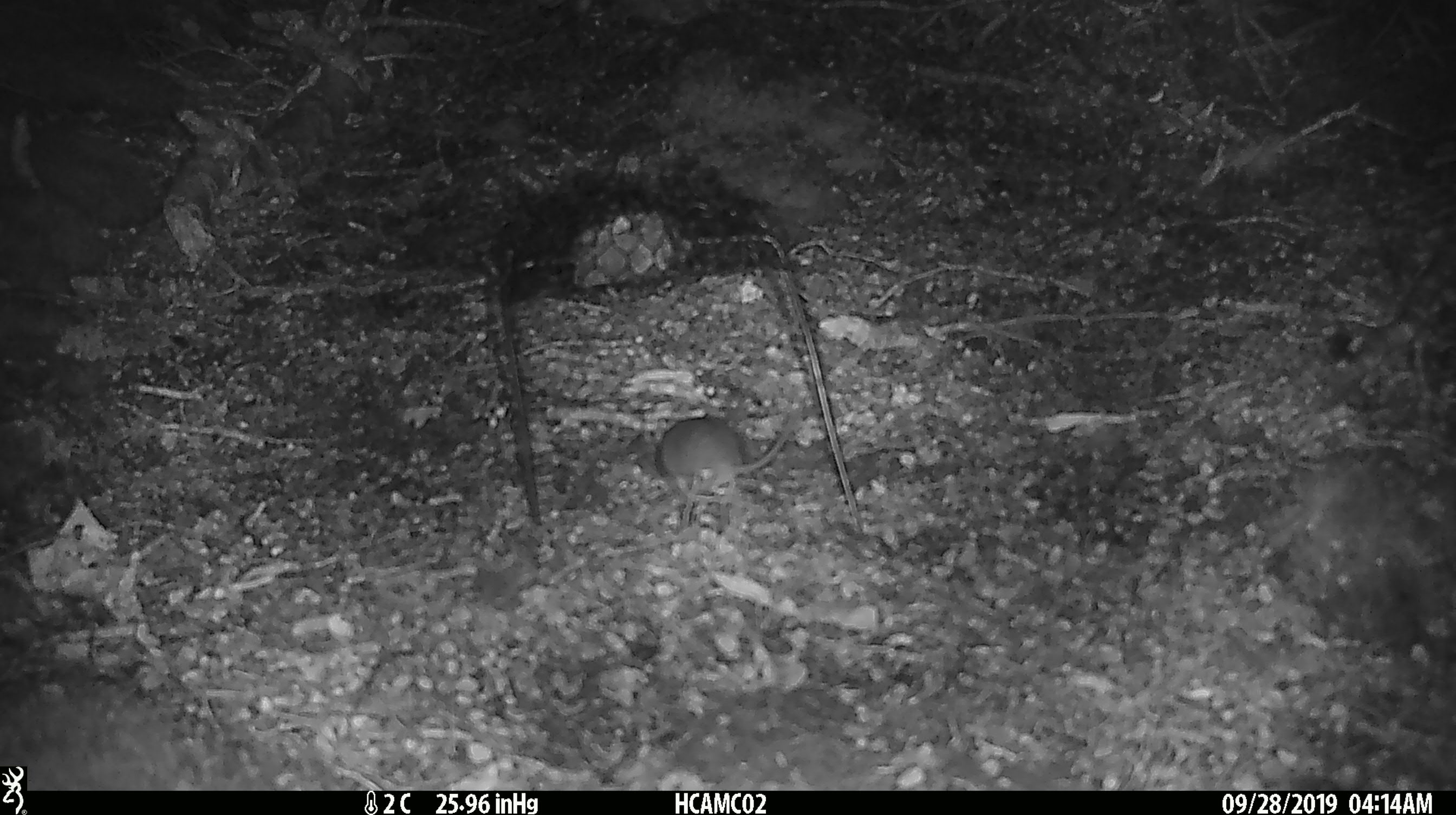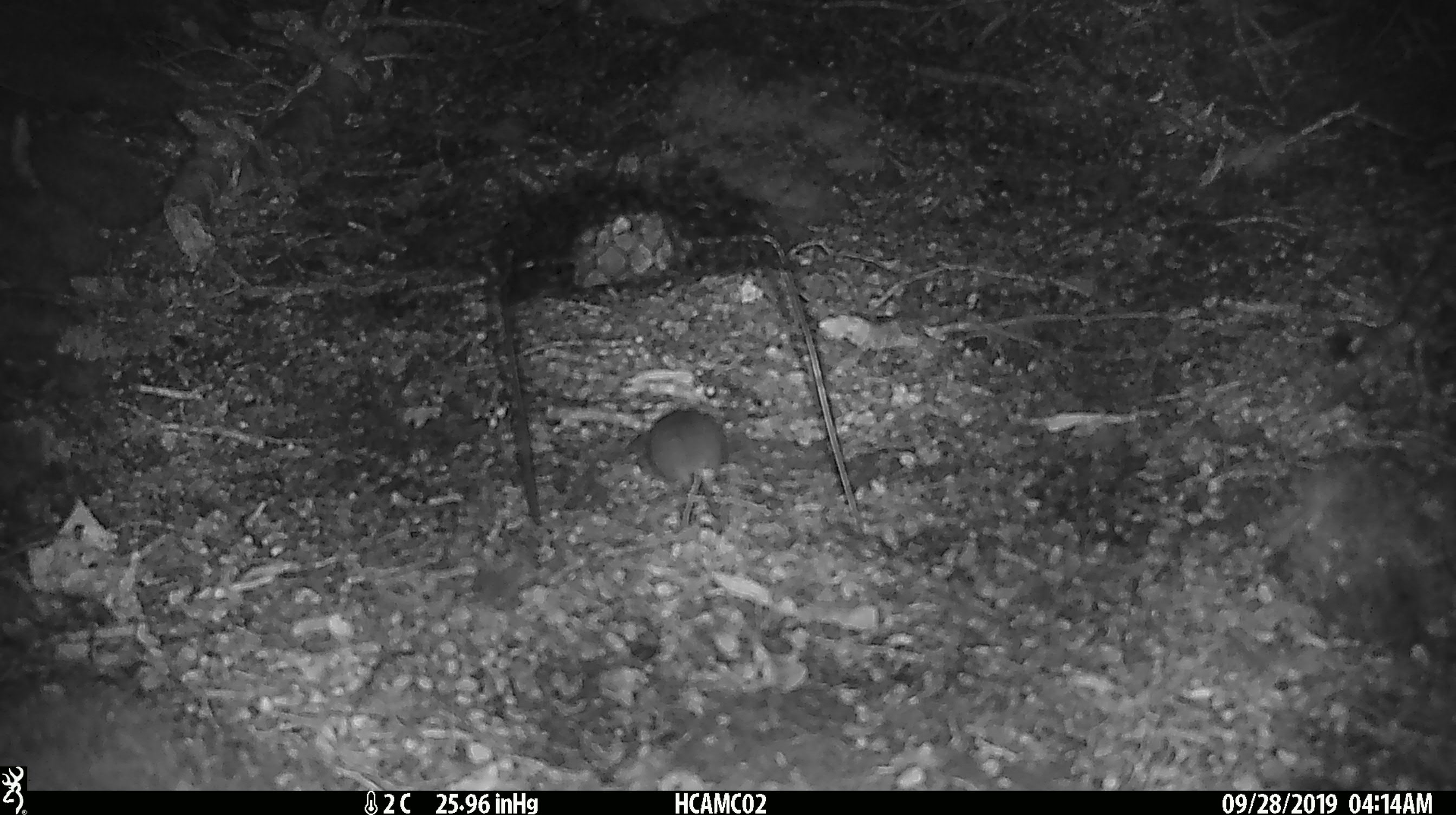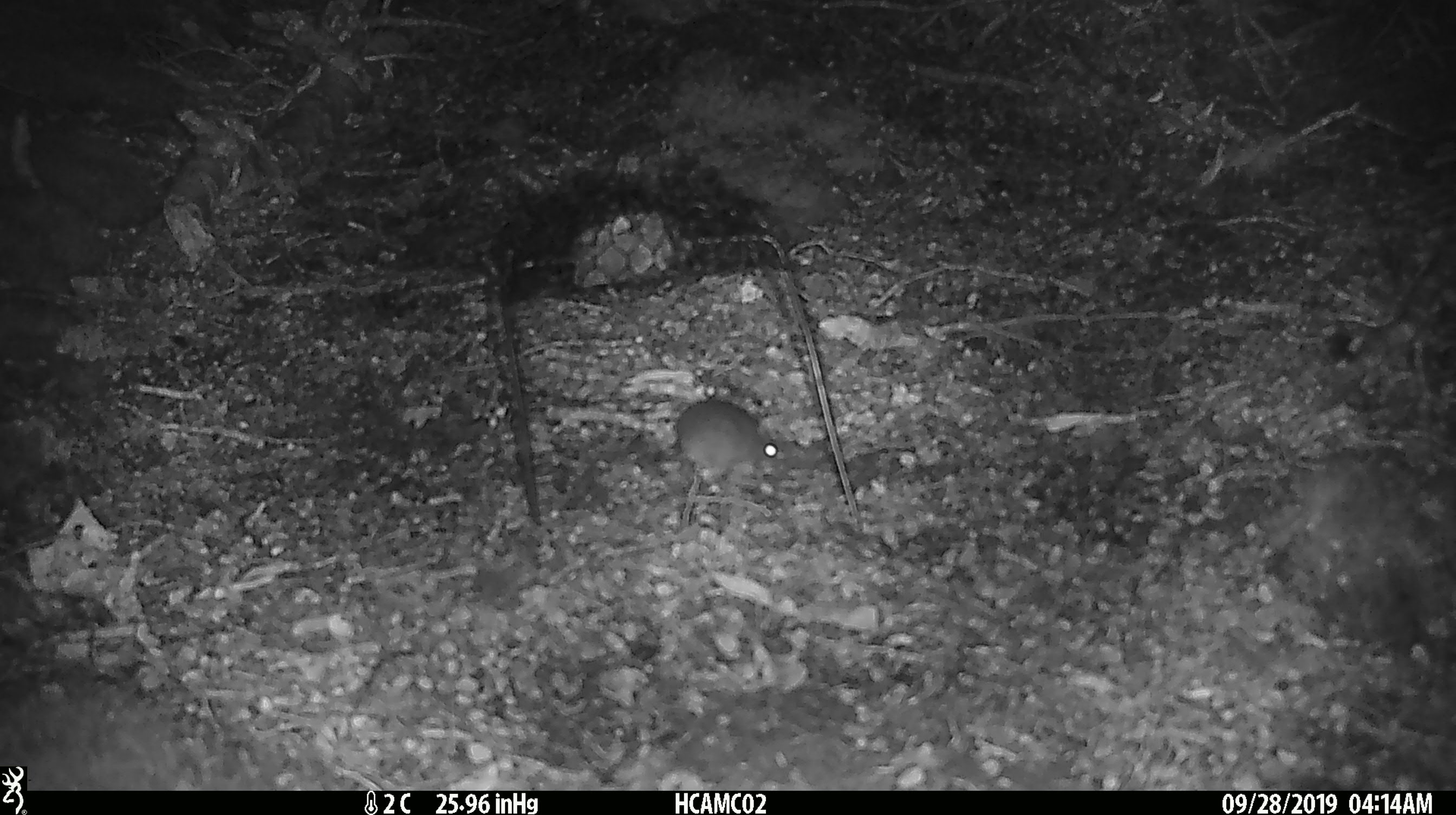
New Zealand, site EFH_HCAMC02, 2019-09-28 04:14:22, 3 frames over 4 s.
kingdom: Animalia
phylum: Chordata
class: Mammalia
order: Rodentia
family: Muridae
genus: Mus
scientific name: Mus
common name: mouse